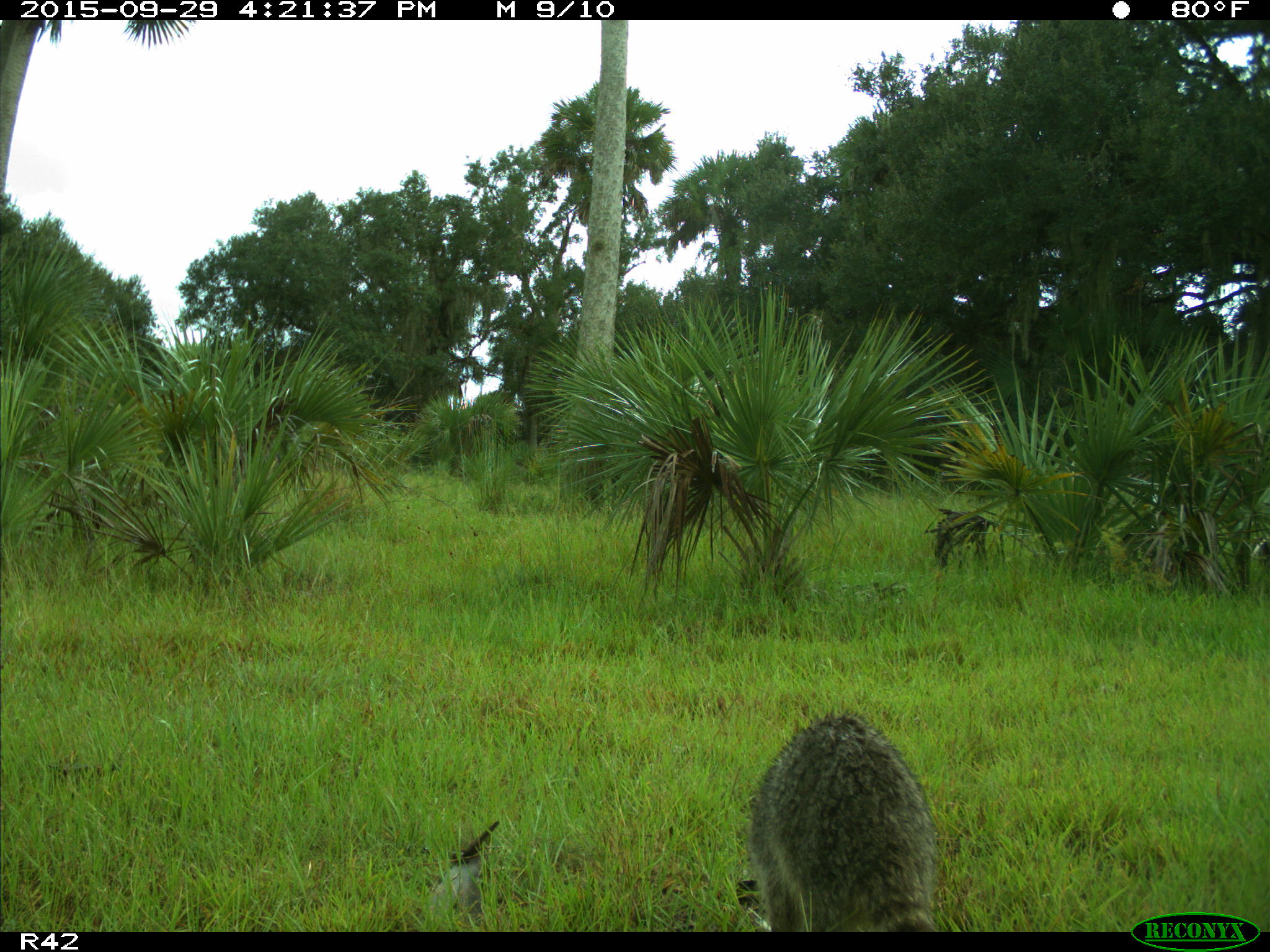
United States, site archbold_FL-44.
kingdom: Animalia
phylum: Chordata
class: Mammalia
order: Carnivora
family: Procyonidae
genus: Procyon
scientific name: Procyon lotor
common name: common raccoon